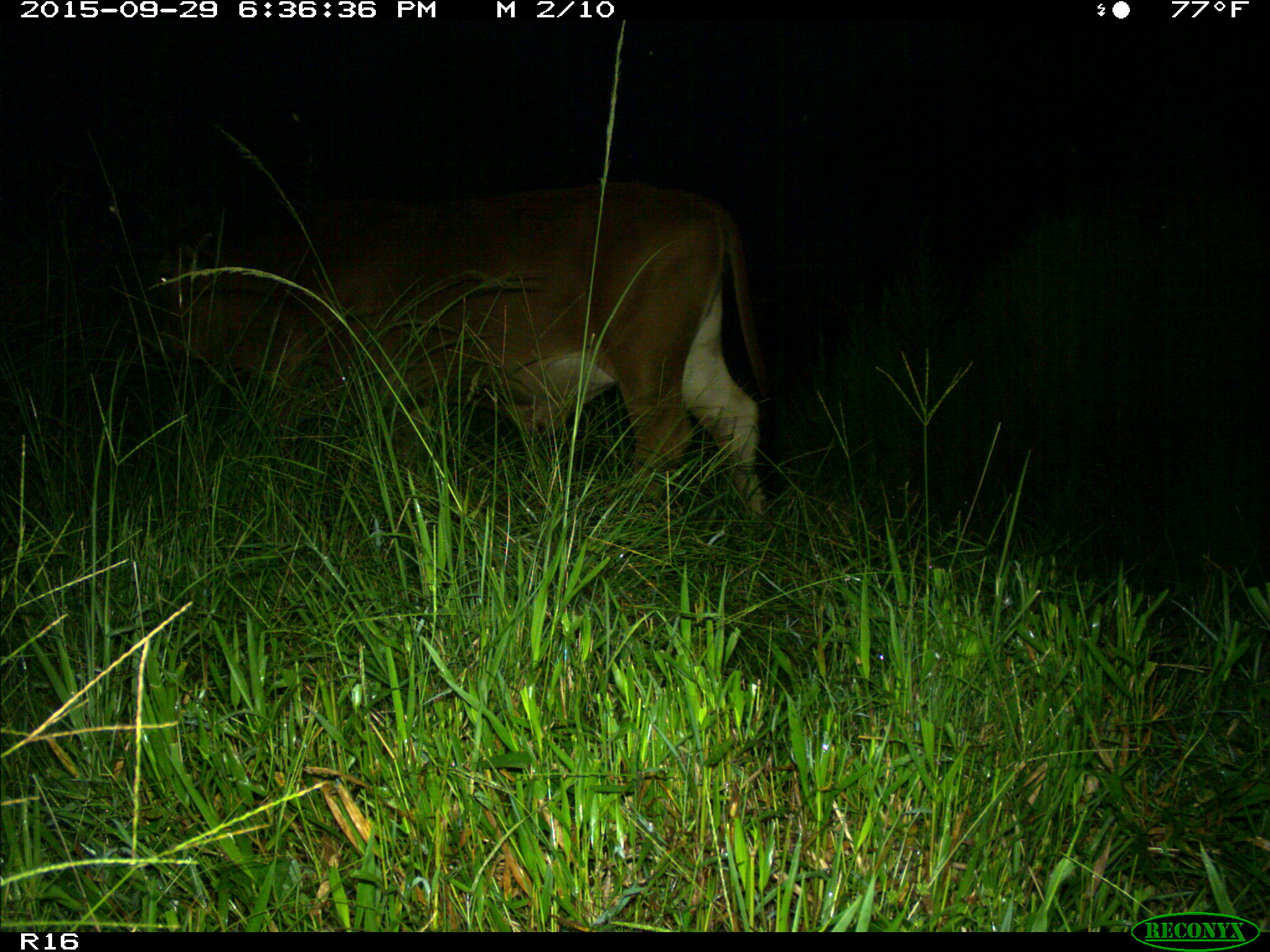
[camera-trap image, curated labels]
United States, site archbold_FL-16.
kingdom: Animalia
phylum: Chordata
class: Mammalia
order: Artiodactyla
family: Bovidae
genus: Bos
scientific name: Bos taurus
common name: domestic cow